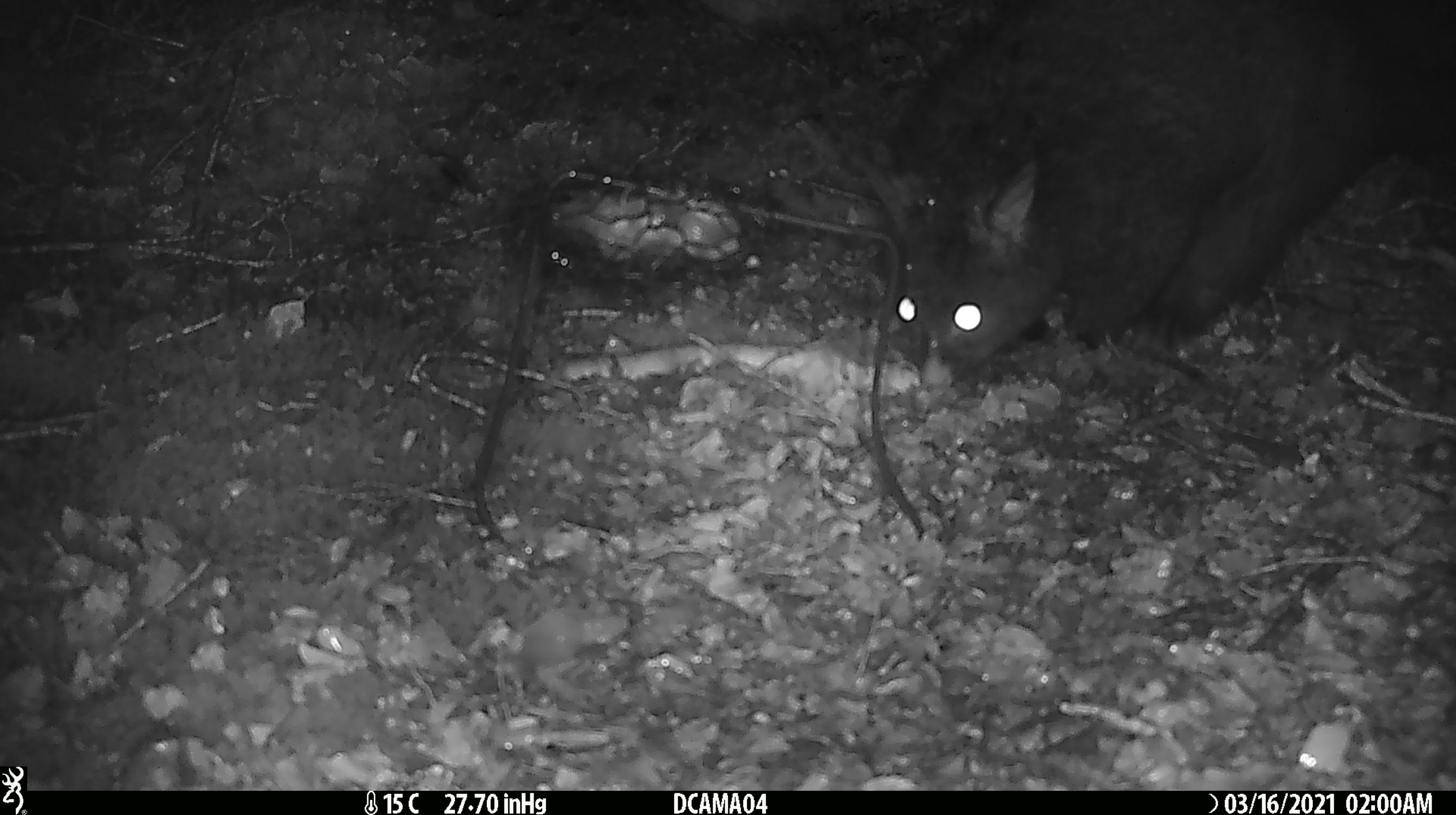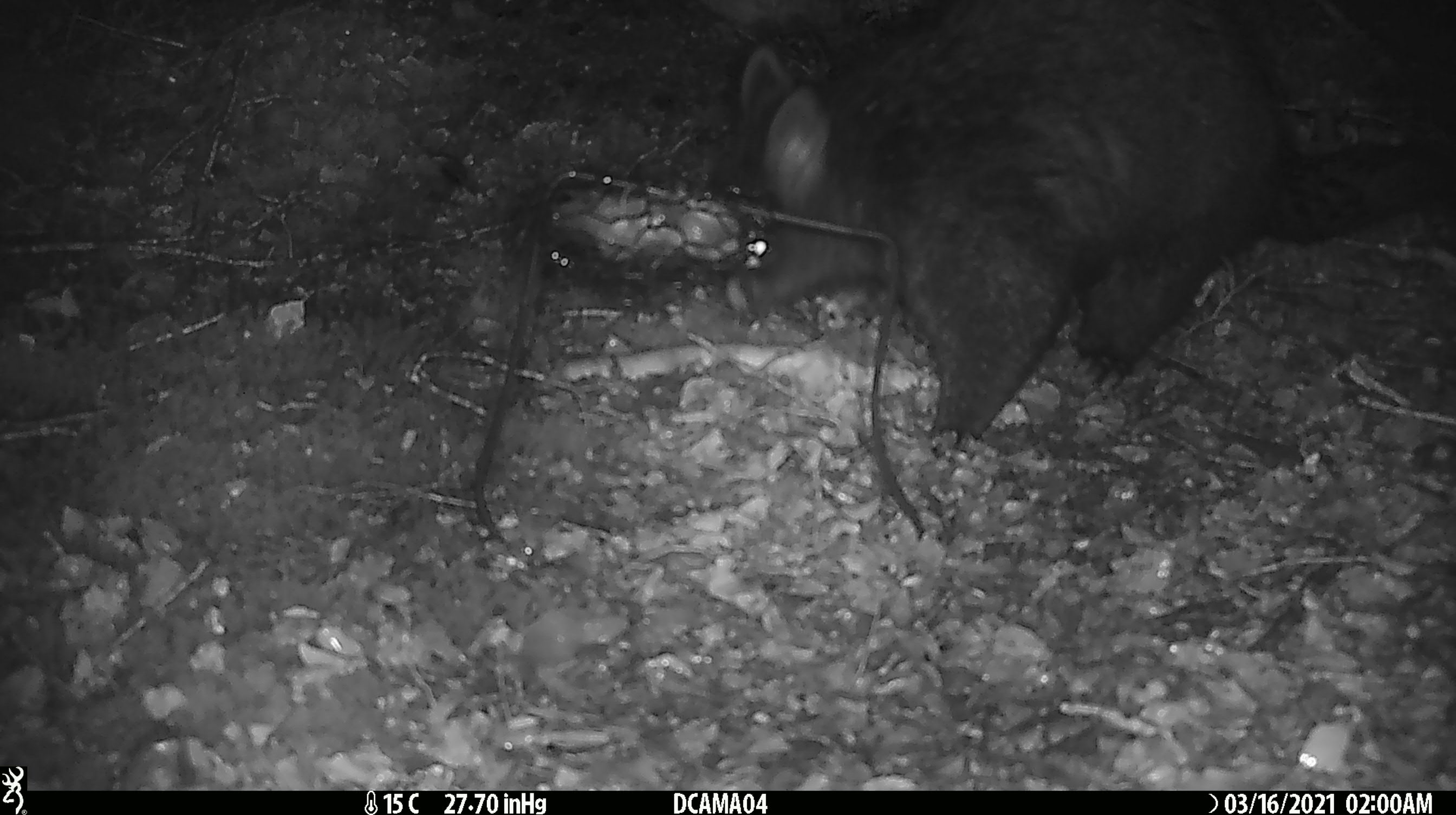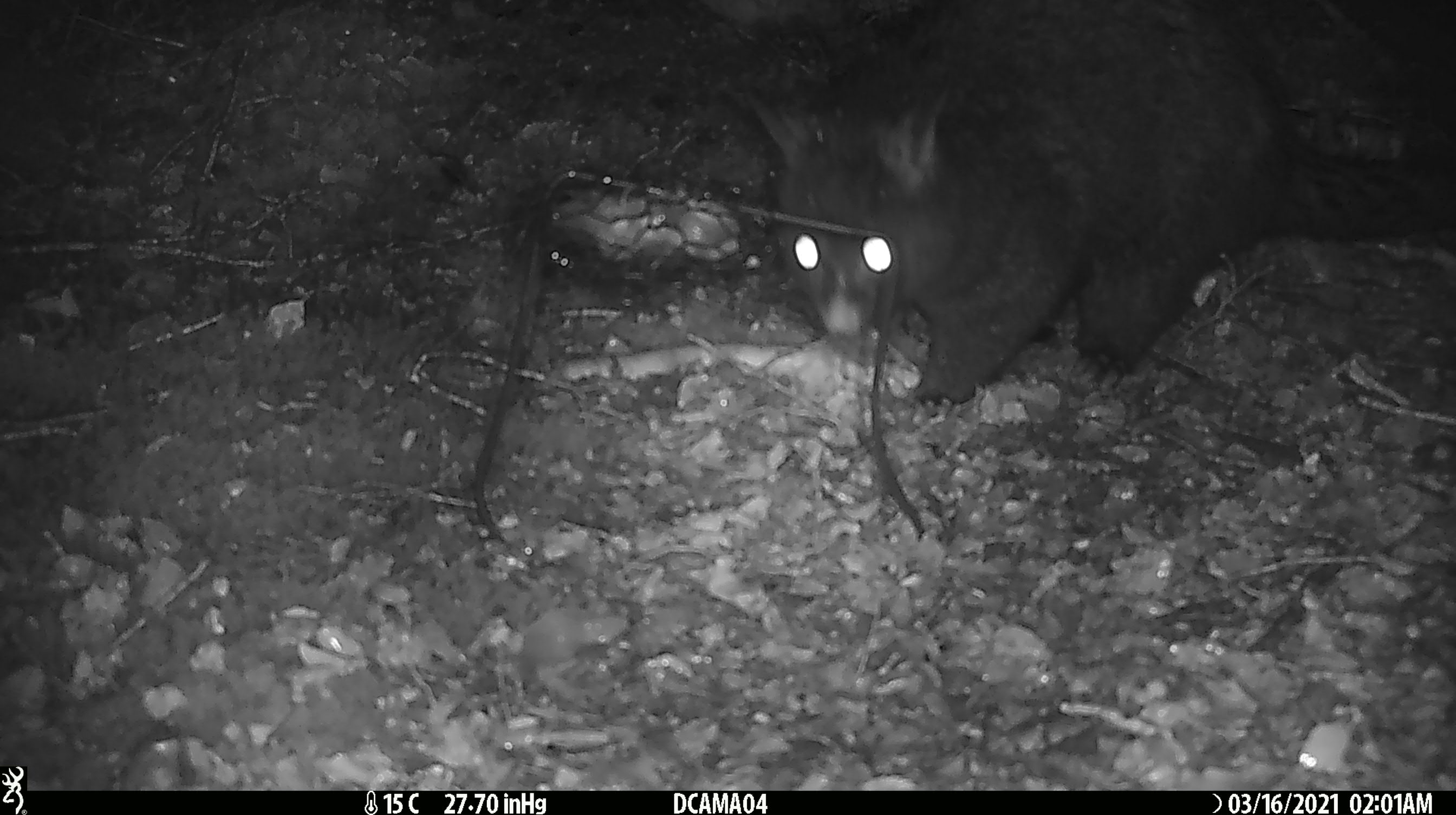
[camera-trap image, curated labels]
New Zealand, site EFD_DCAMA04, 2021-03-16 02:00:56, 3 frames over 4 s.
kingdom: Animalia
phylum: Chordata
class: Mammalia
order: Diprotodontia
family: Phalangeridae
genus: Trichosurus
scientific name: Trichosurus vulpecula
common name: common brushtail possum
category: possum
Possum (common brushtail possum) (Trichosurus vulpecula).